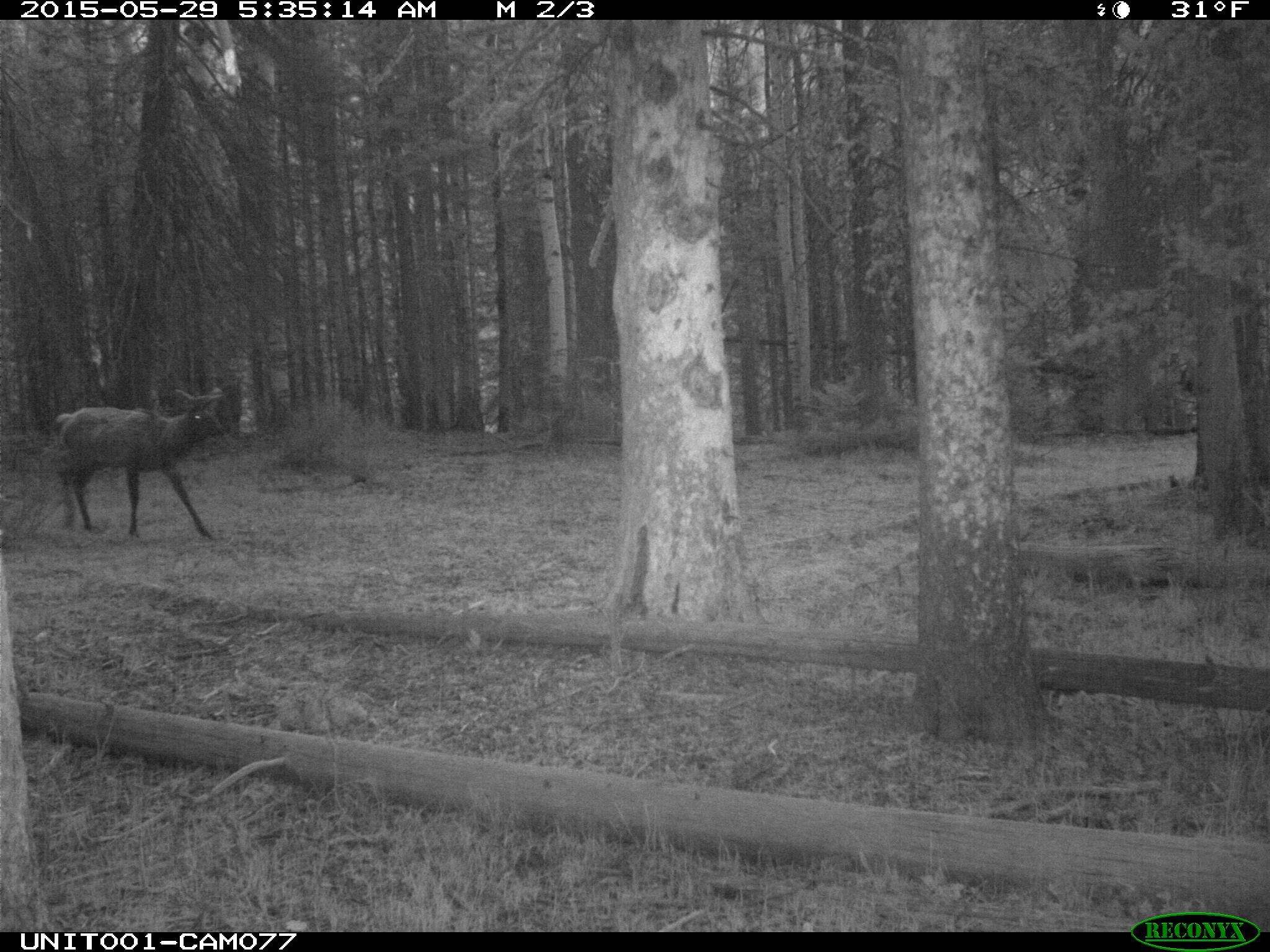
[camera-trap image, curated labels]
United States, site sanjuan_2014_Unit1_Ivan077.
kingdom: Animalia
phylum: Chordata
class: Mammalia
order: Artiodactyla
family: Cervidae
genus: Cervus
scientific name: Cervus elaphus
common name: red deer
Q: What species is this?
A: Cervus elaphus (red deer).